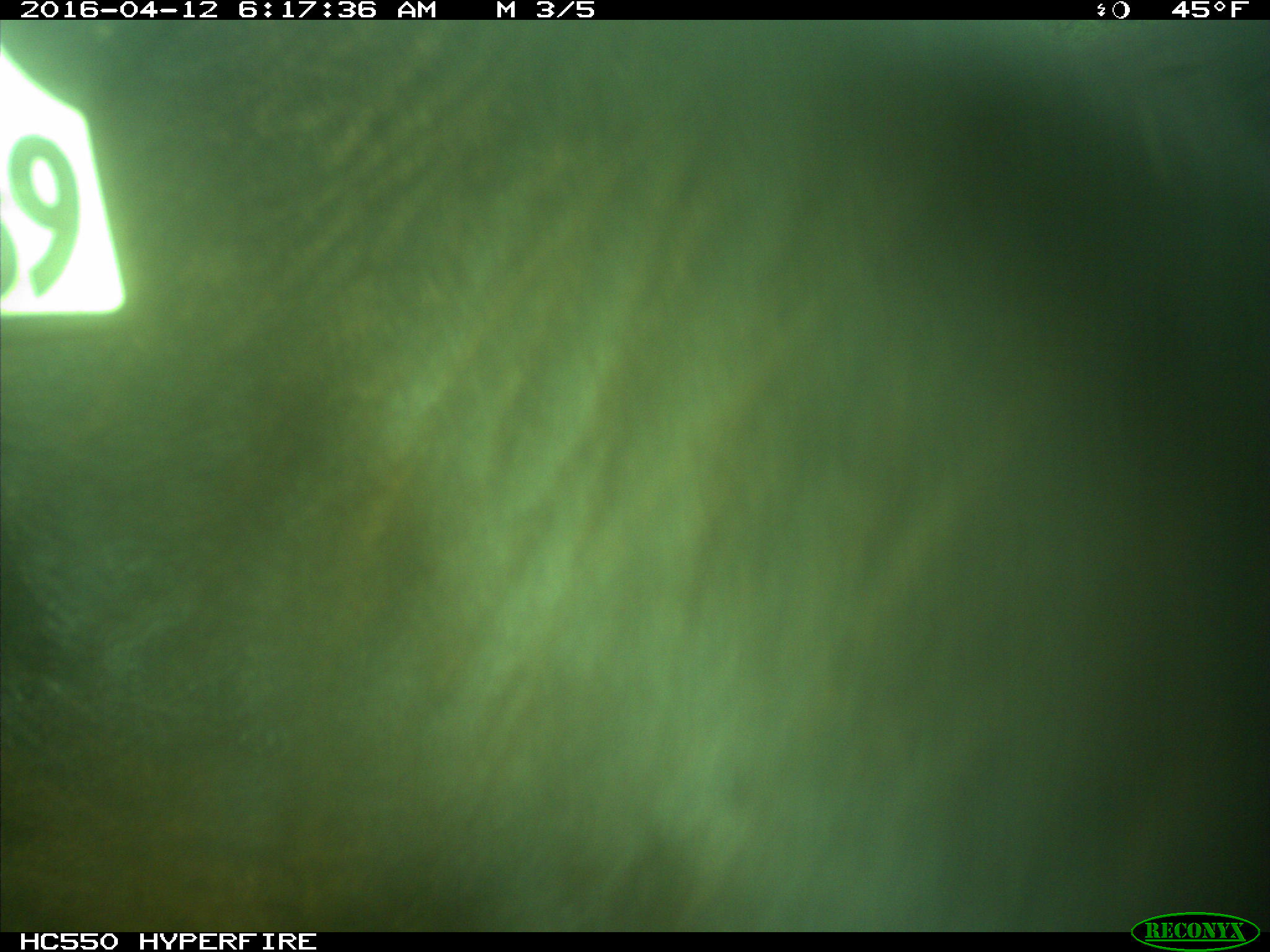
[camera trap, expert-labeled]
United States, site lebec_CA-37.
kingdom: Animalia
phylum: Chordata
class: Mammalia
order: Artiodactyla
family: Bovidae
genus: Bos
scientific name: Bos taurus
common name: domestic cow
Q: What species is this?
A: Bos taurus (domestic cow).